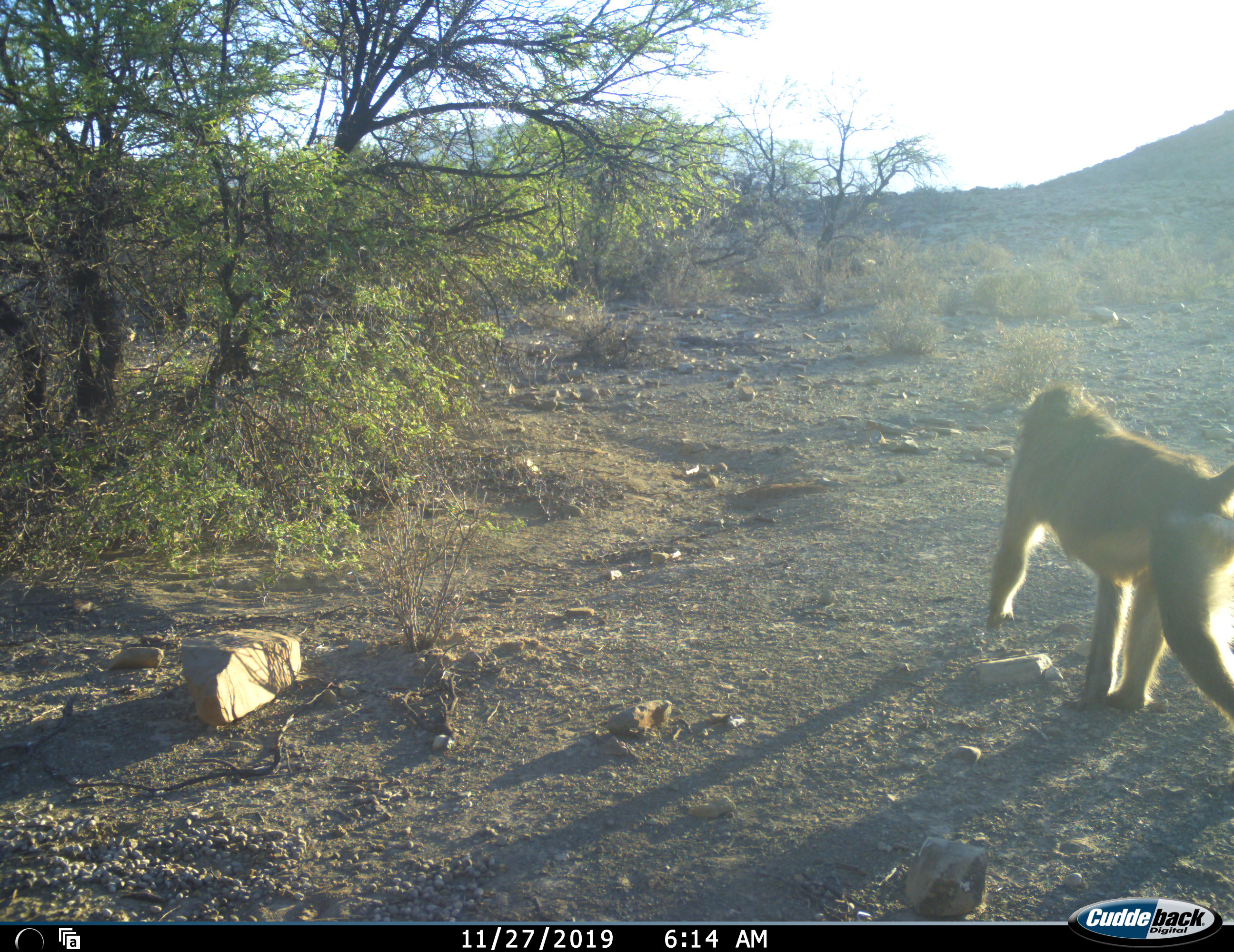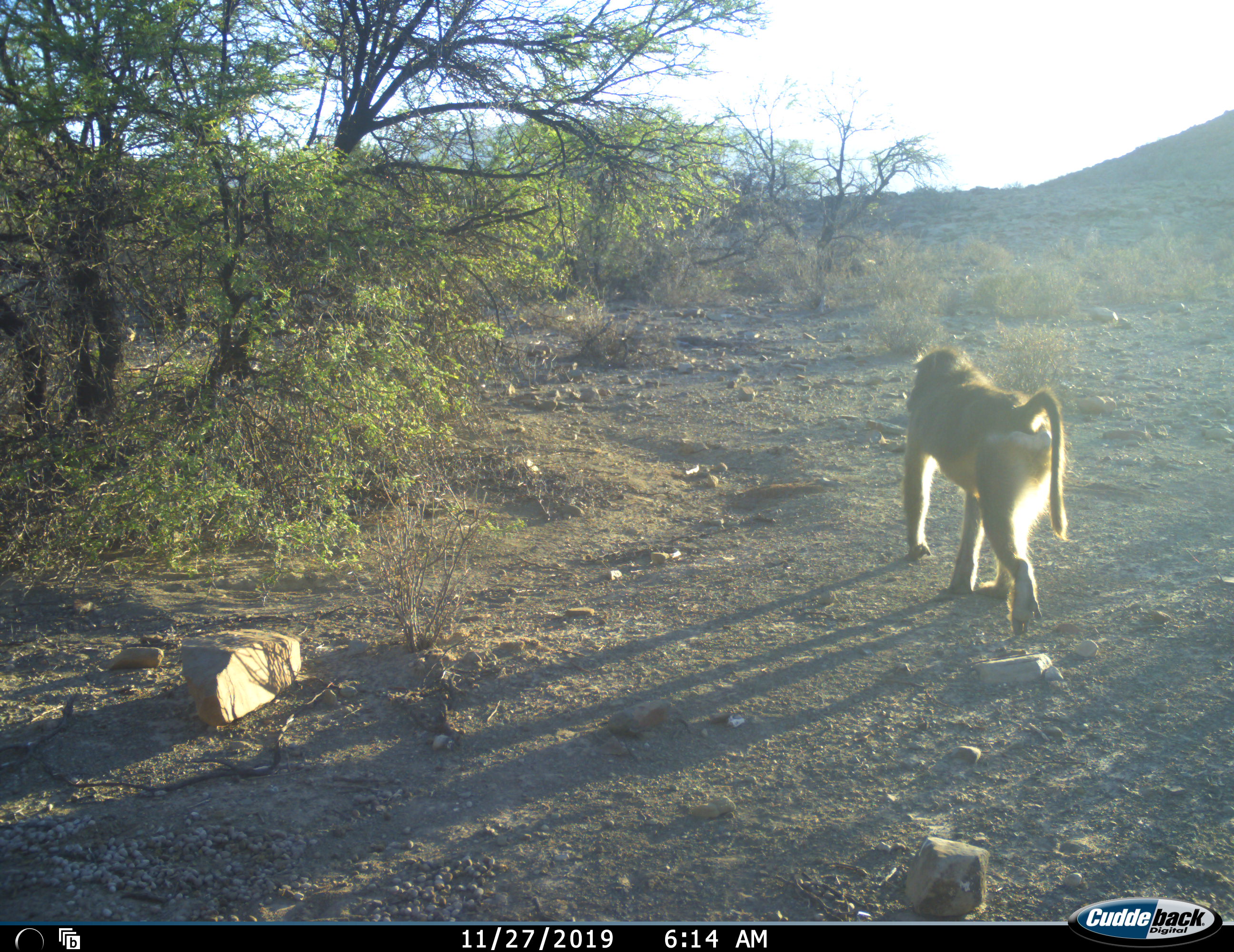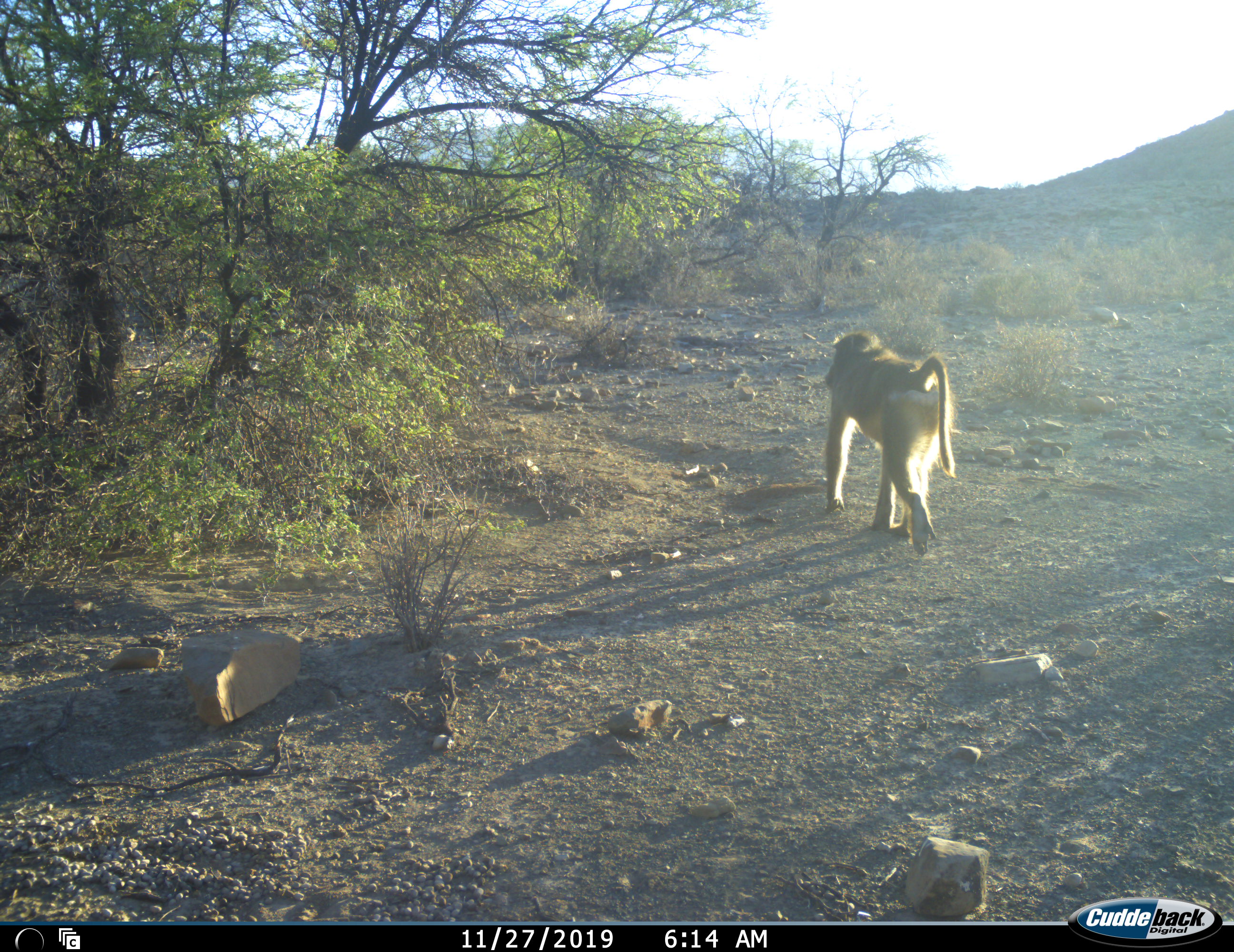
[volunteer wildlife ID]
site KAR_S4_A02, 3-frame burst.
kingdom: Animalia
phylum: Chordata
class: Mammalia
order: Primates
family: Cercopithecidae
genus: Papio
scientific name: Papio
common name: baboon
Baboon (Papio), count 1. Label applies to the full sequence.